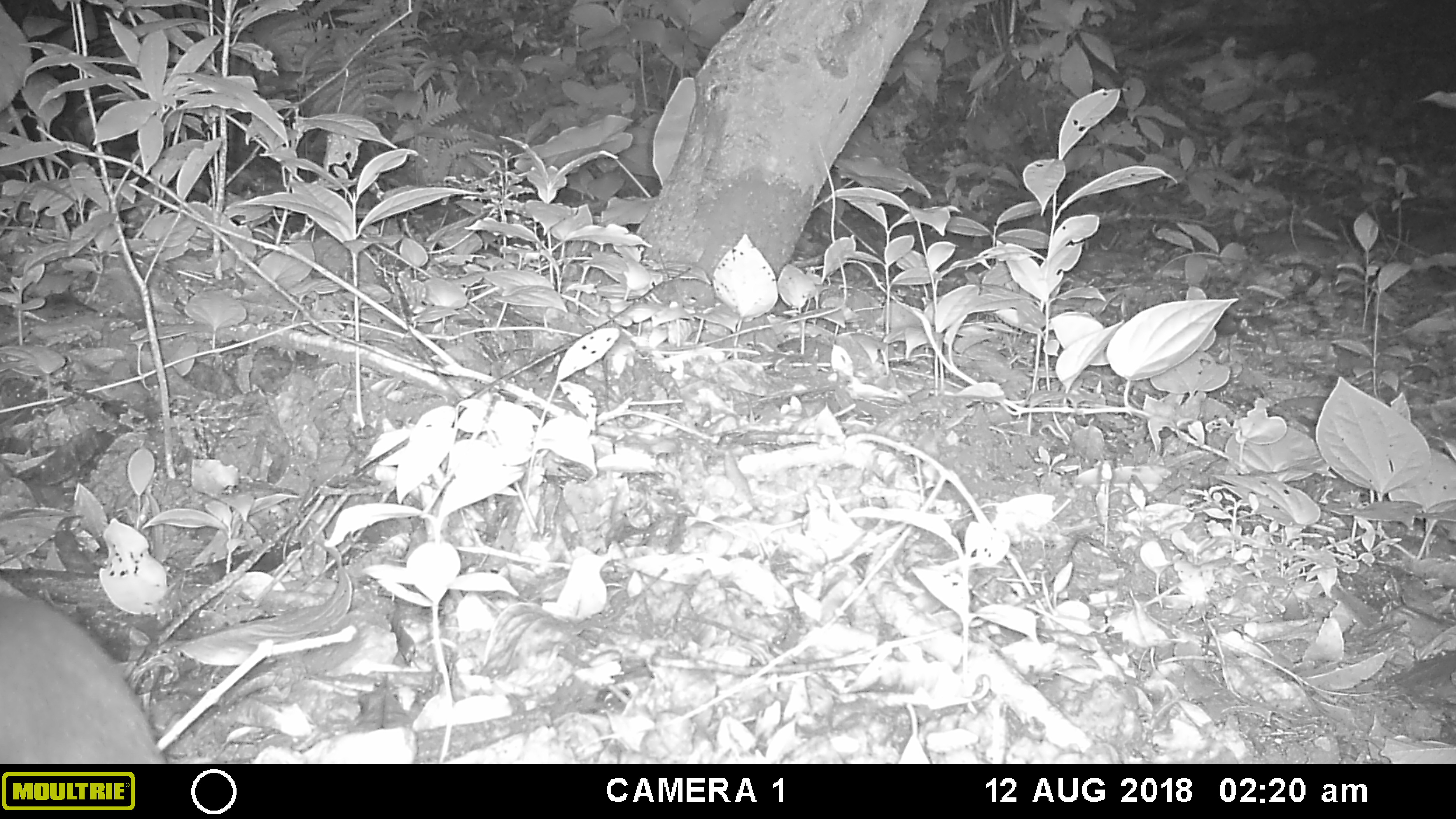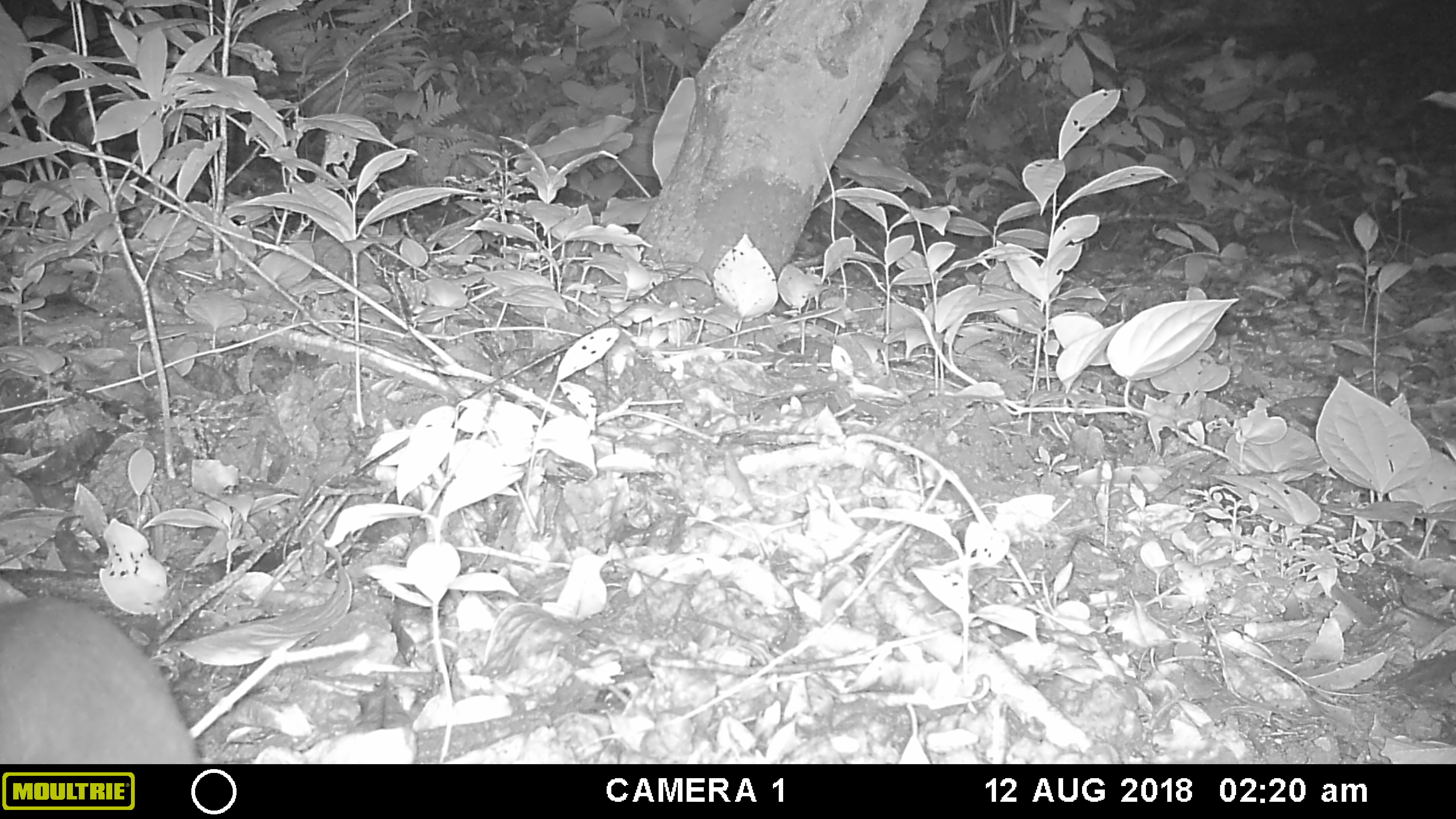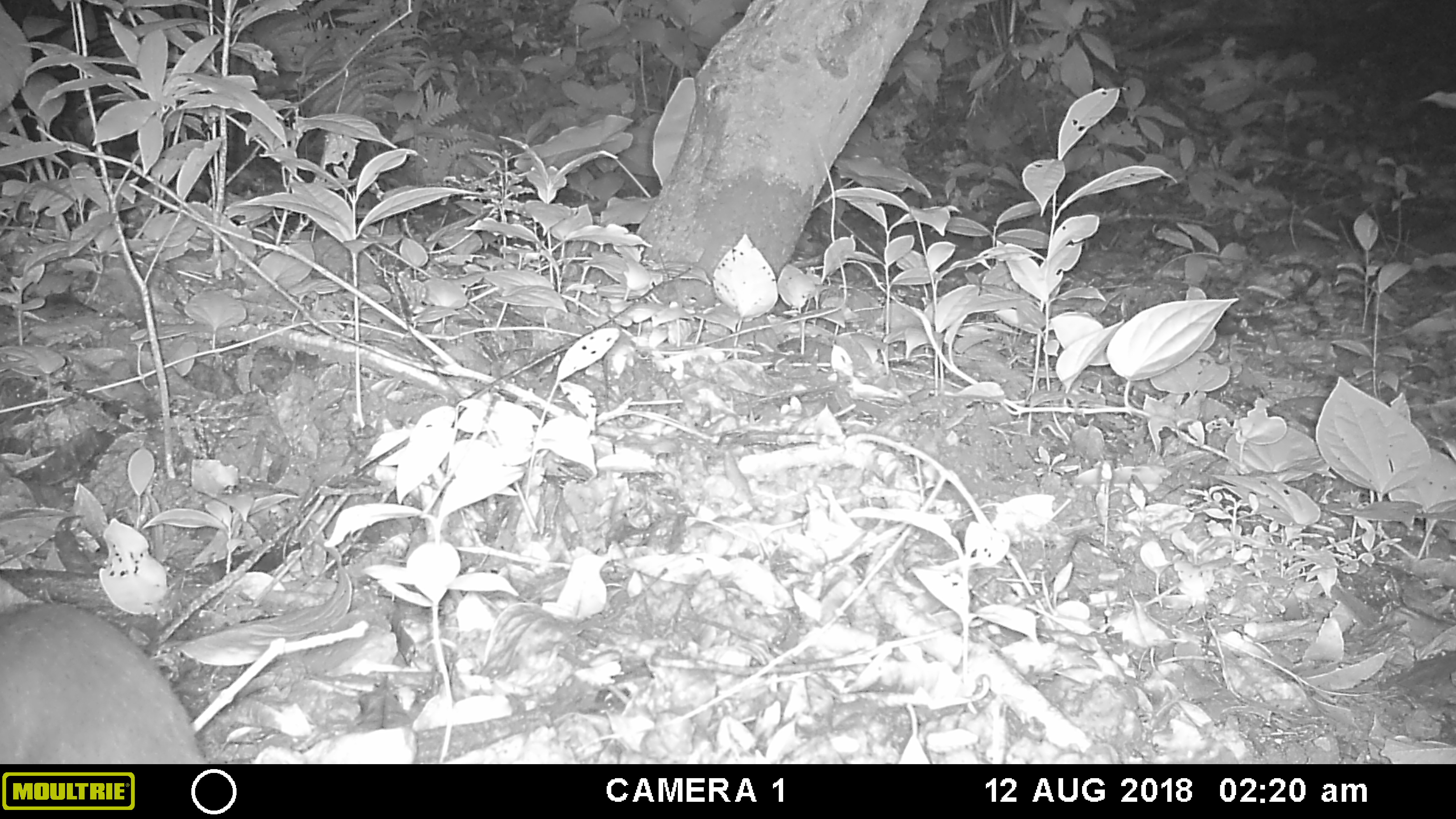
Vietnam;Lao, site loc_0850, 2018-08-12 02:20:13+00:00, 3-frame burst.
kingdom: Animalia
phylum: Chordata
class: Mammalia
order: Carnivora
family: Mustelidae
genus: Melogale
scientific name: Melogale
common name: ferret badger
Ferret badger (Melogale). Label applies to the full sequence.